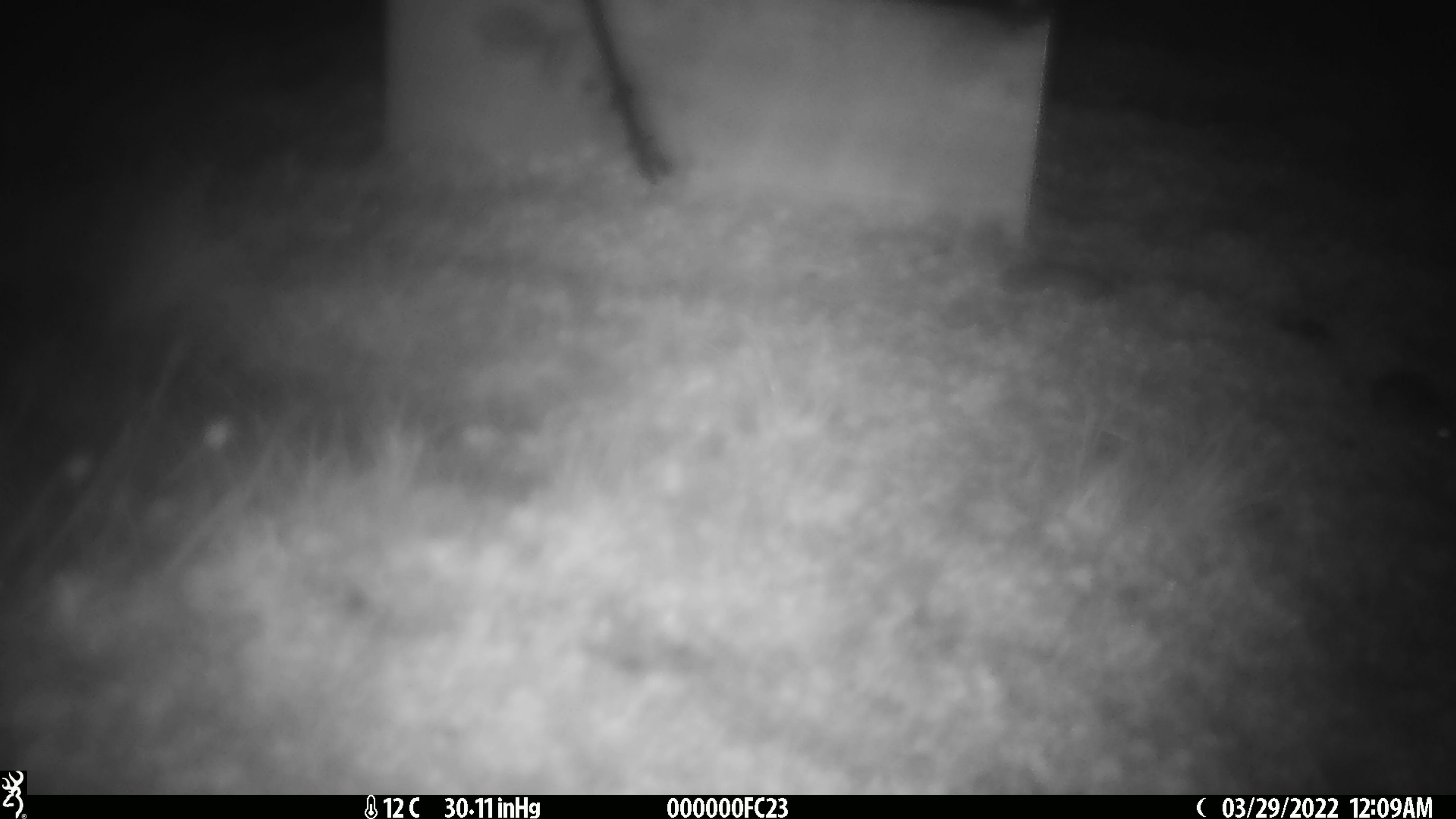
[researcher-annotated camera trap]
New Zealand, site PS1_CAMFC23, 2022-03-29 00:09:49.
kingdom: Animalia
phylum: Chordata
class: Mammalia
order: Rodentia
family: Muridae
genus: Mus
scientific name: Mus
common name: mouse